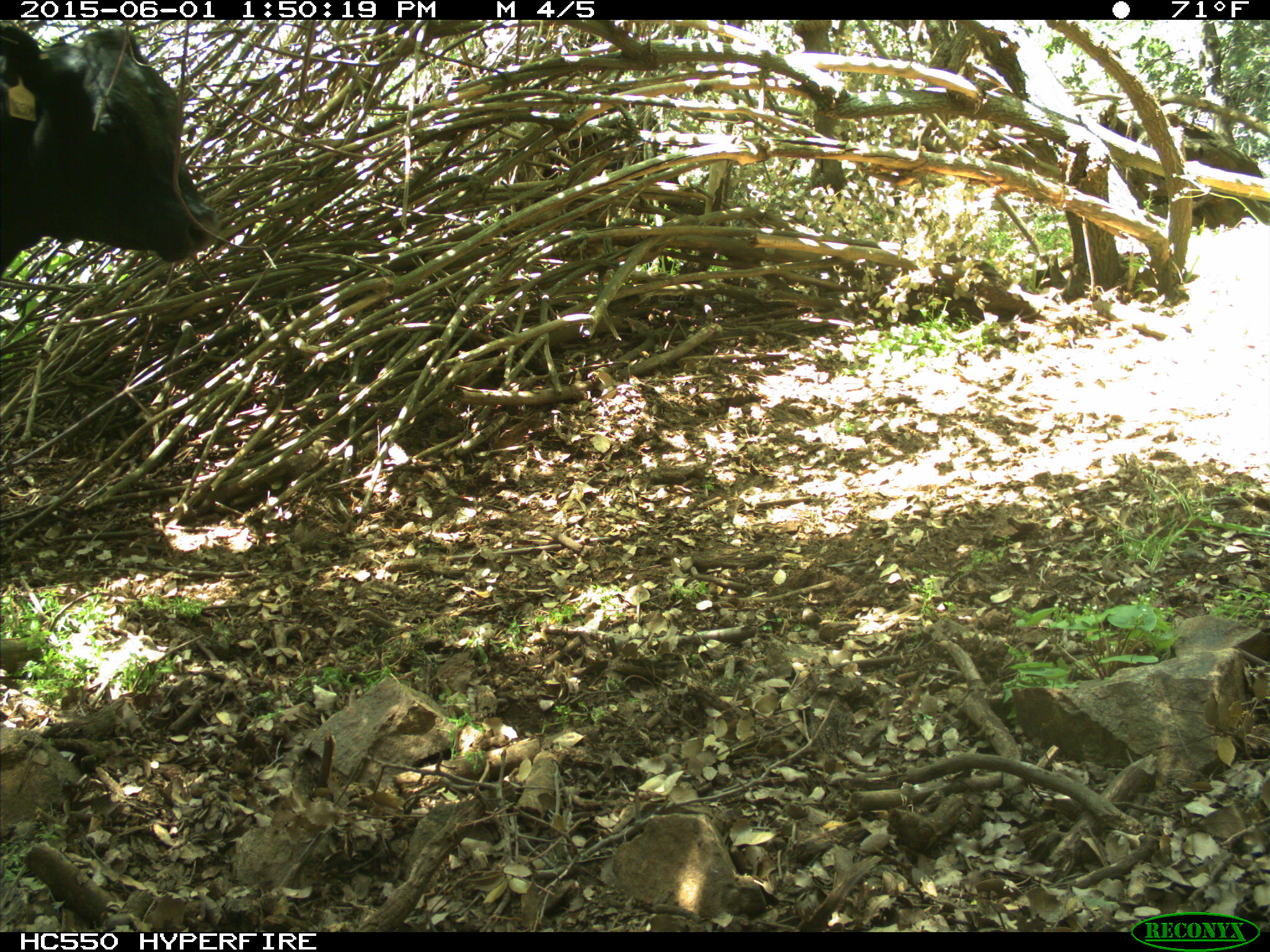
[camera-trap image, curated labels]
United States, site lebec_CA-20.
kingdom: Animalia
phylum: Chordata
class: Mammalia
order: Artiodactyla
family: Bovidae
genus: Bos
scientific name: Bos taurus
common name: domestic cow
Bos taurus (domestic cow).